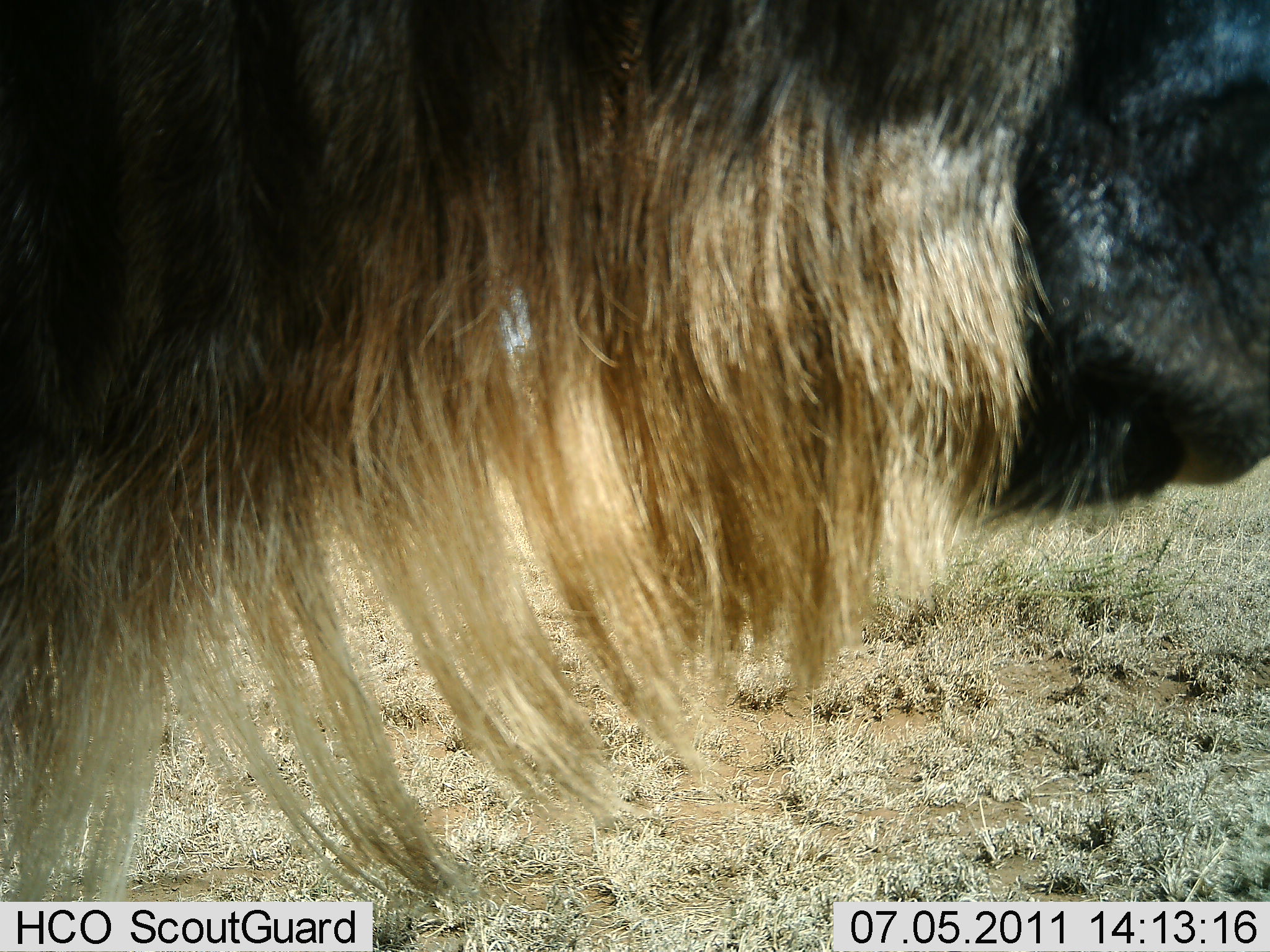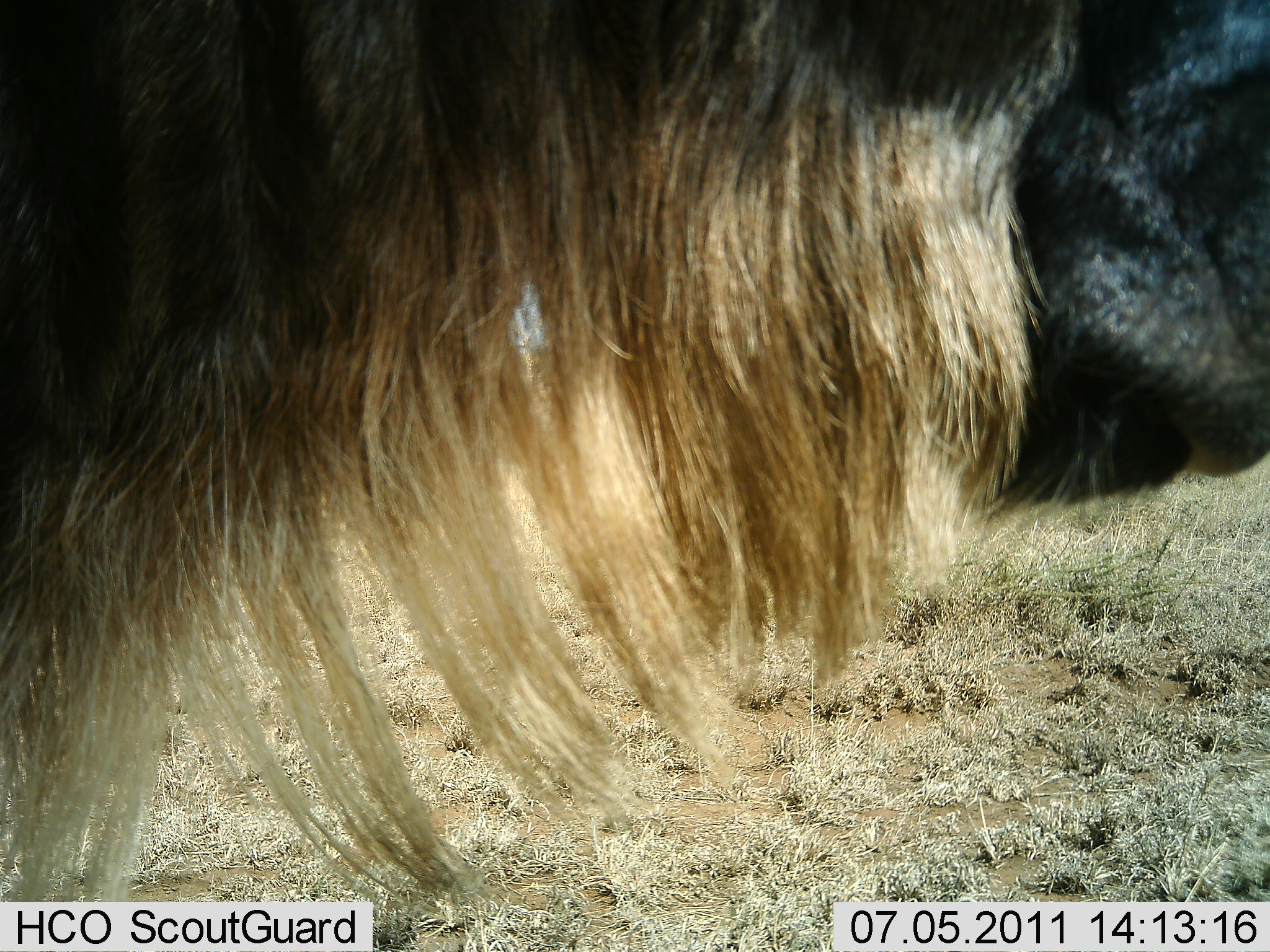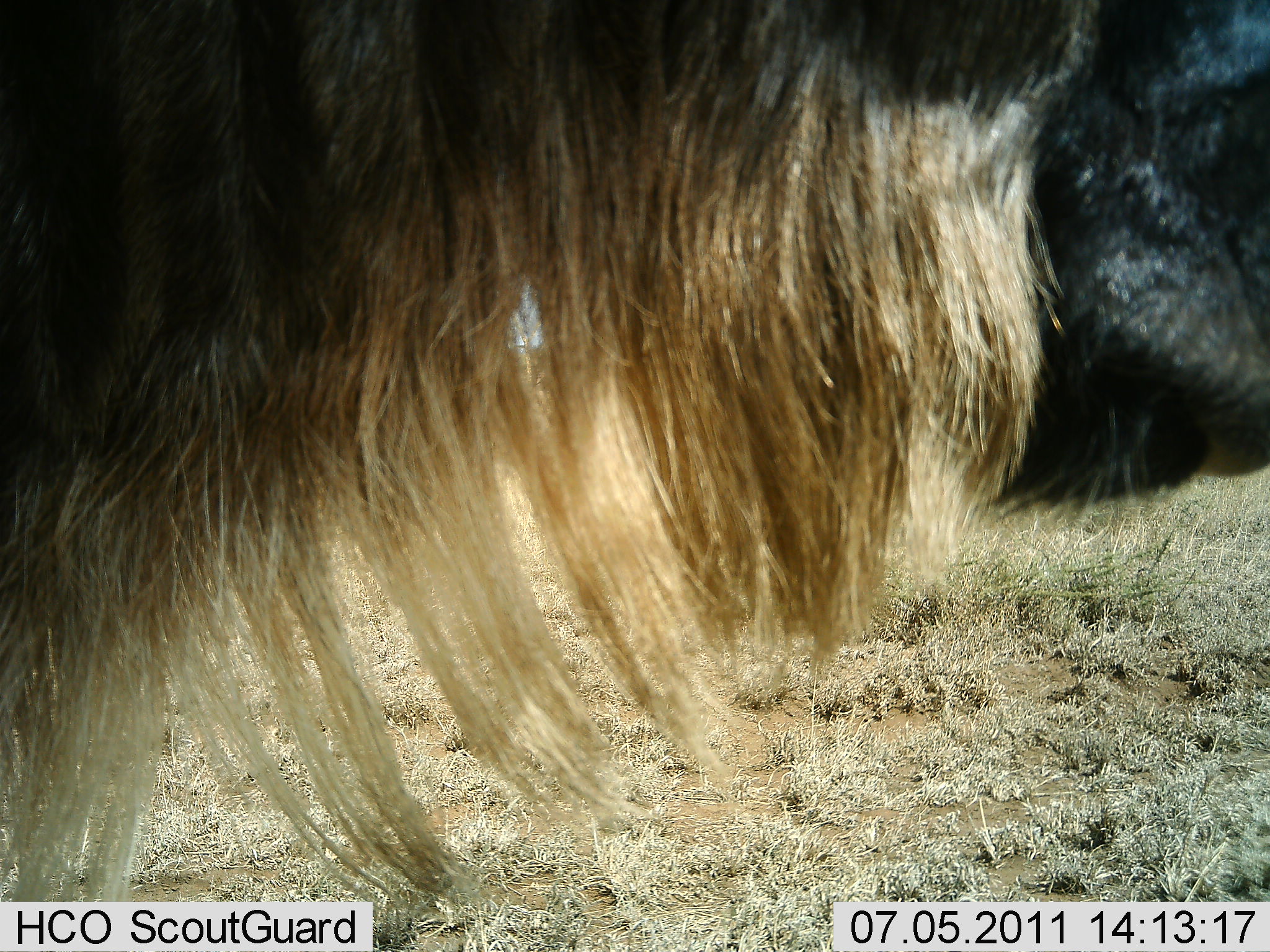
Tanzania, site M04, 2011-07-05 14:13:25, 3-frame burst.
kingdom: Animalia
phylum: Chordata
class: Mammalia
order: Artiodactyla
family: Bovidae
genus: Connochaetes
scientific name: Connochaetes taurinus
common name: blue wildebeest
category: wildebeest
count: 1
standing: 92%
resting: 0%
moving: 0%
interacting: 0%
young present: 0%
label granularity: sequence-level